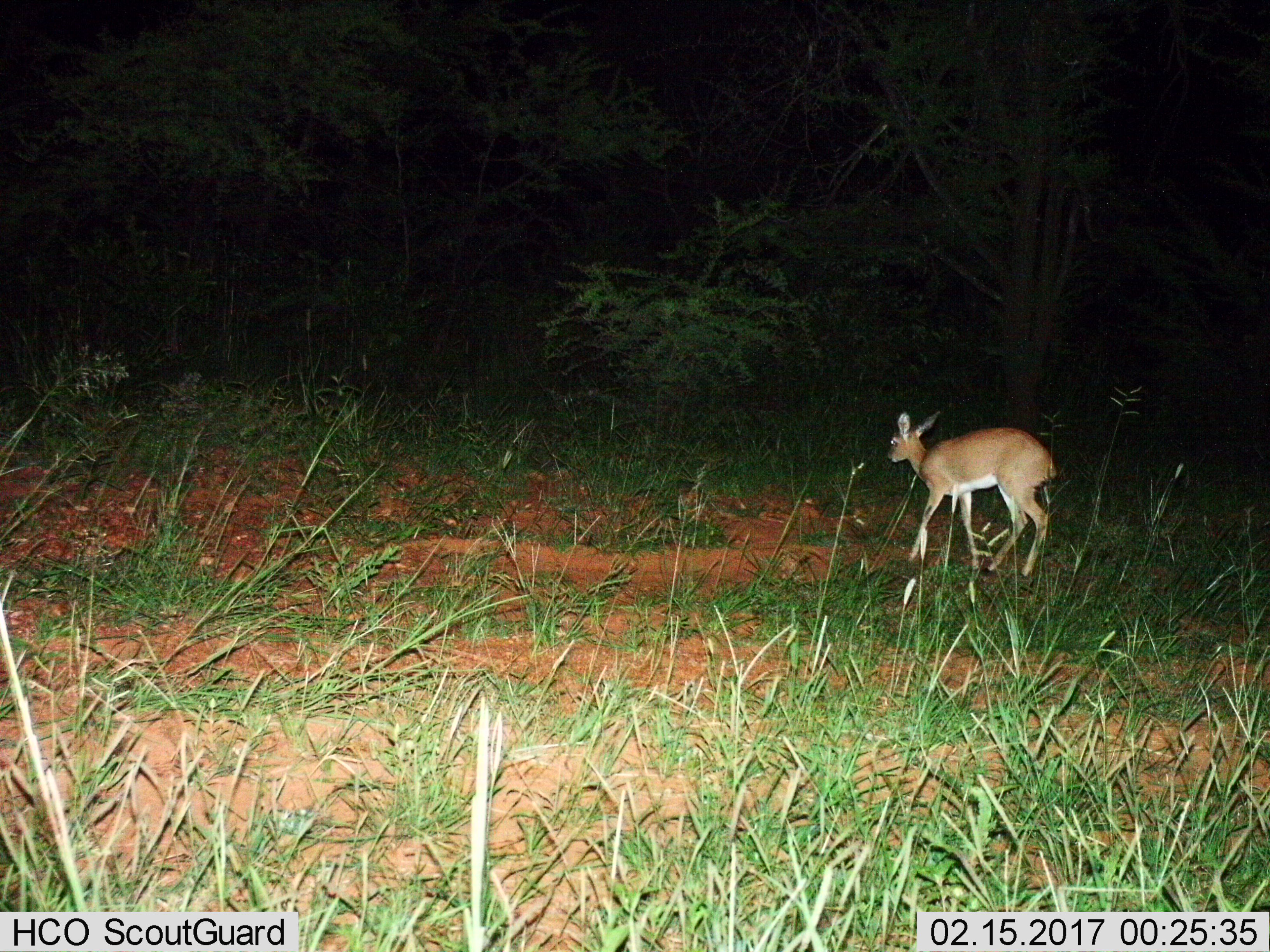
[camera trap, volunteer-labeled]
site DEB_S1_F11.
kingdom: Animalia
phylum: Chordata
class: Mammalia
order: Artiodactyla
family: Bovidae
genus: Raphicerus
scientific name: Raphicerus campestris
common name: steenbok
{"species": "steenbok (Raphicerus campestris)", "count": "1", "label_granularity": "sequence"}